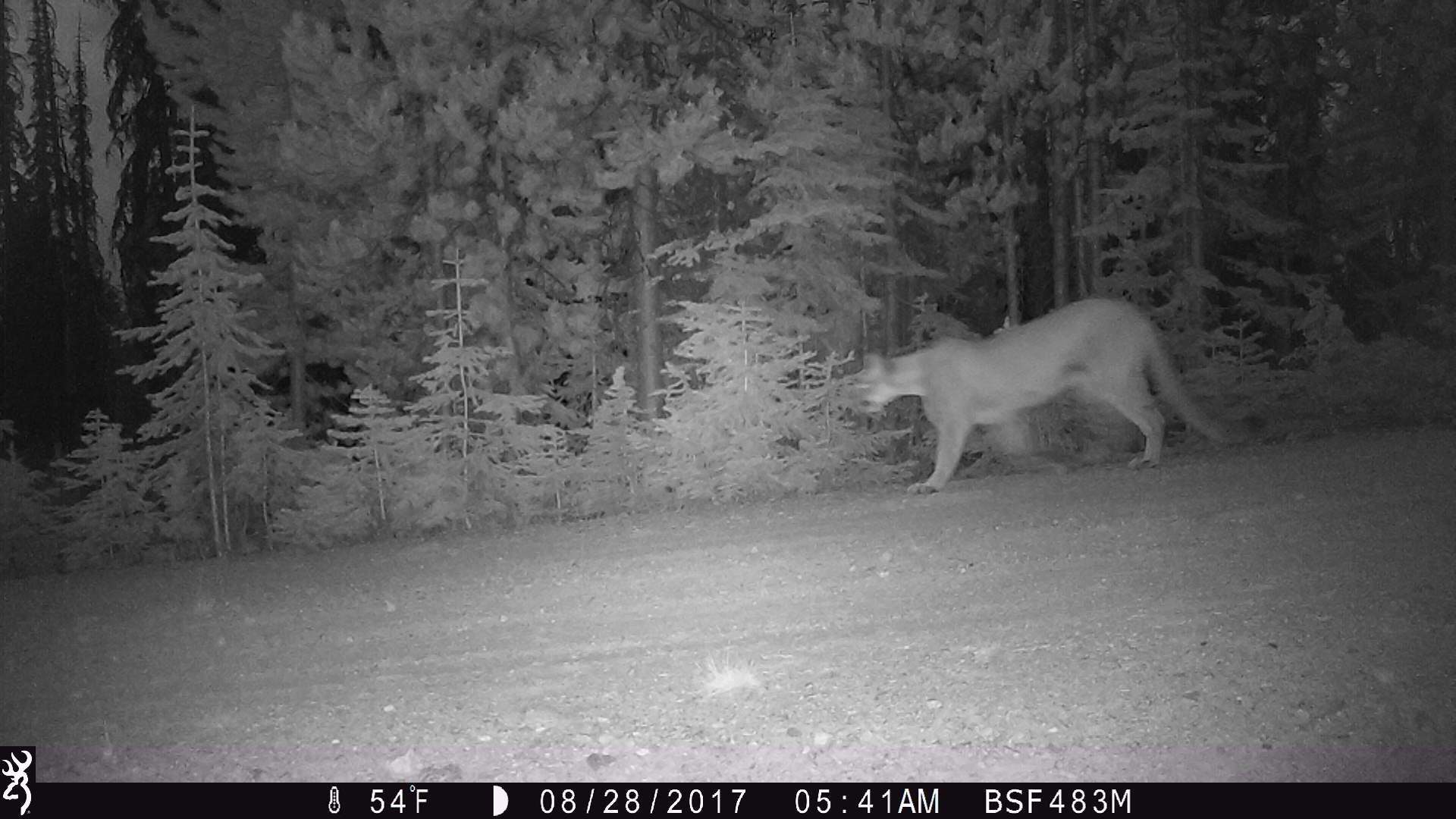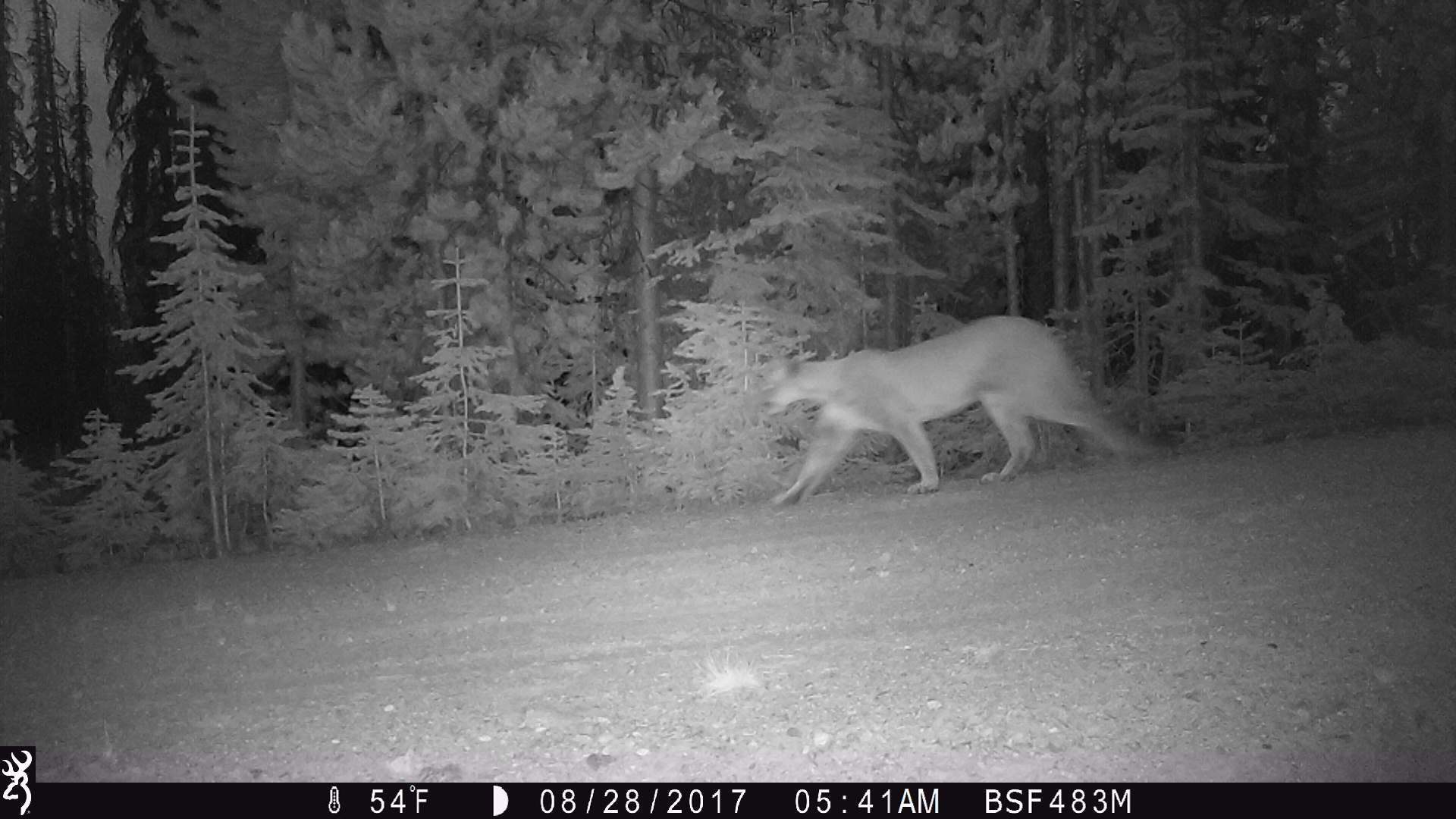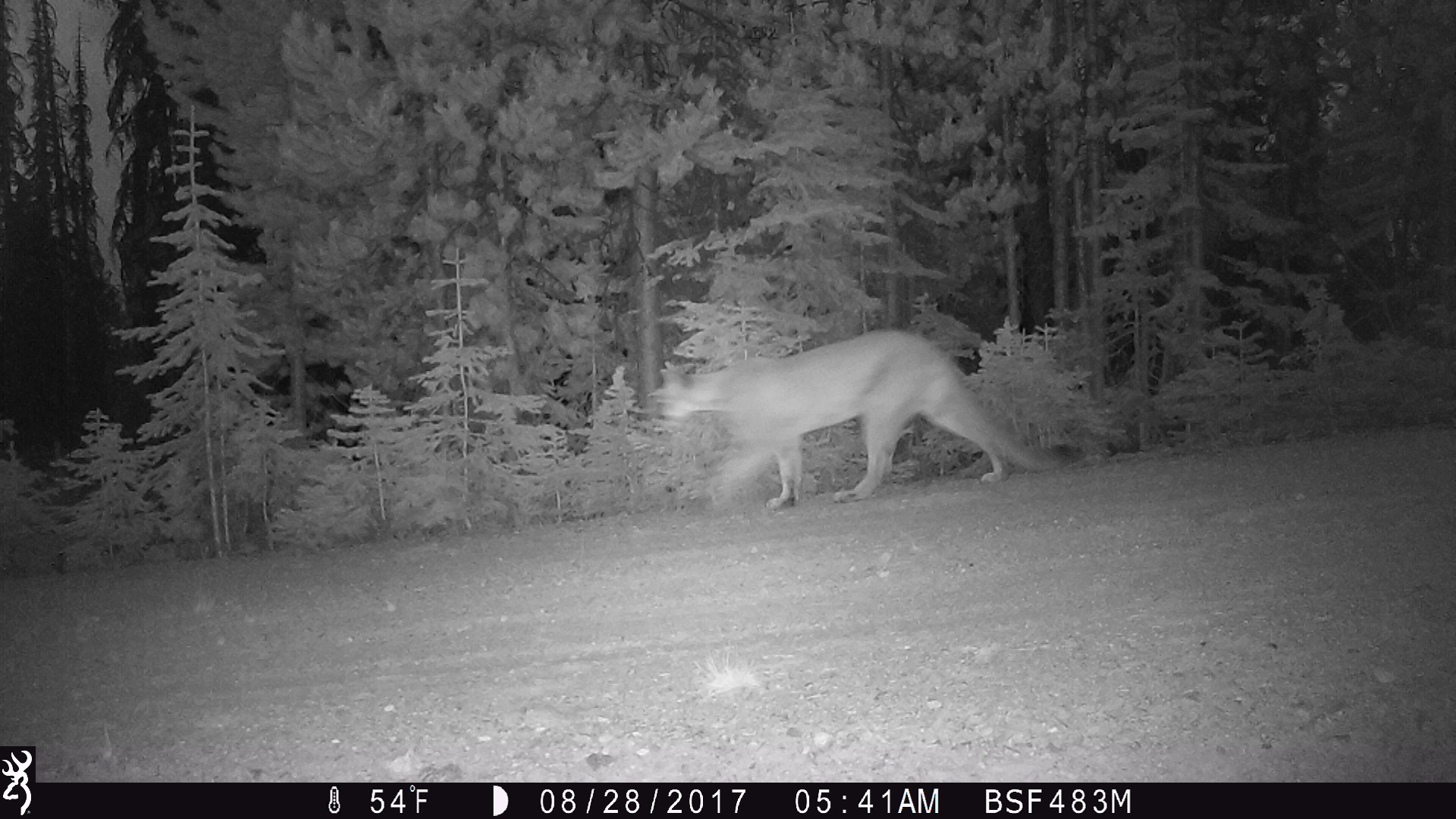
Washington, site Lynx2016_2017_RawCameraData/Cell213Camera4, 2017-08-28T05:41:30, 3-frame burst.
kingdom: Animalia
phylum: Chordata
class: Mammalia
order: Carnivora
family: Felidae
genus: Puma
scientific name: Puma concolor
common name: mountain lion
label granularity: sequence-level